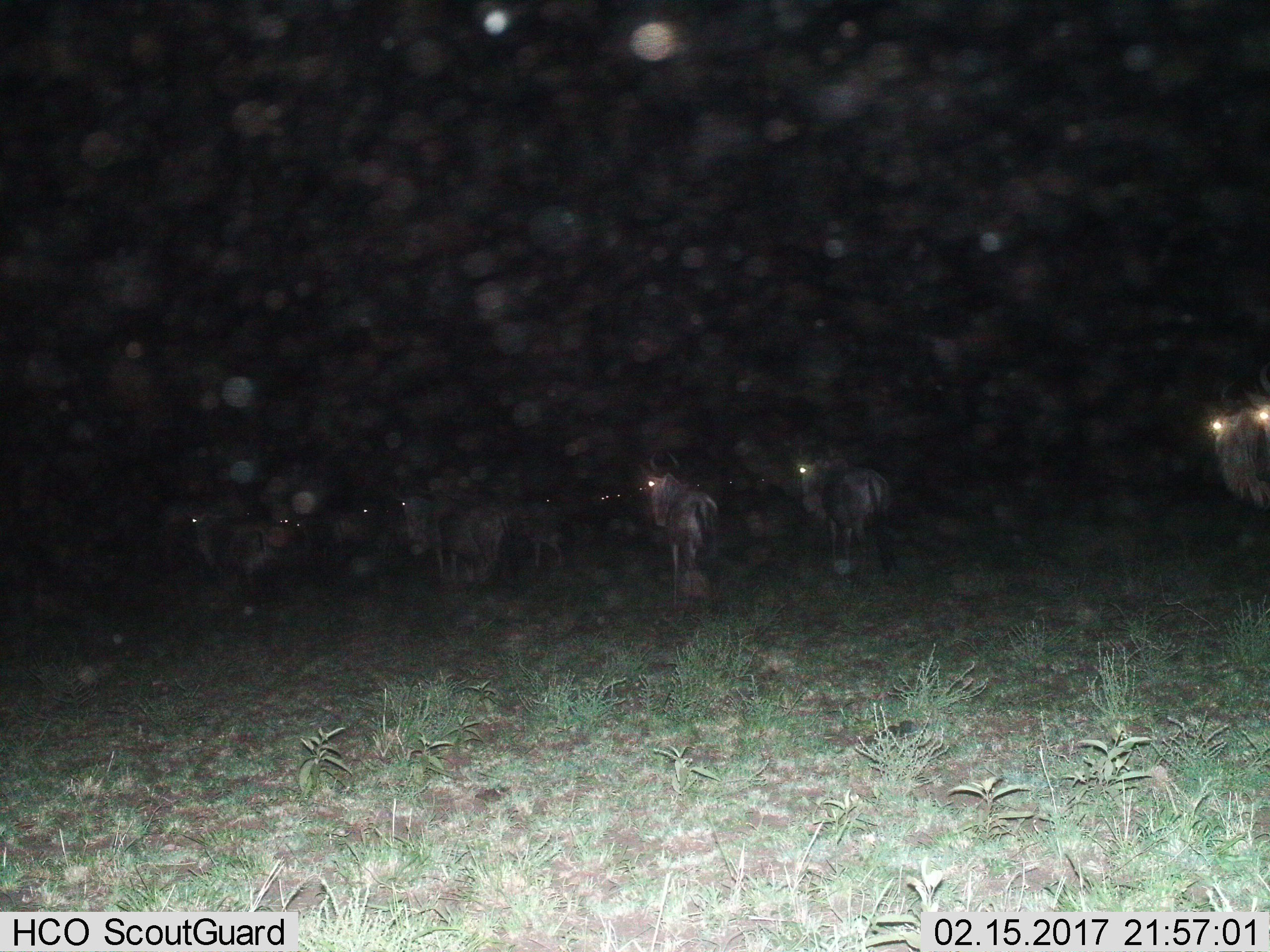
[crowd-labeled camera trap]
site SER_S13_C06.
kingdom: Animalia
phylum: Chordata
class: Mammalia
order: Artiodactyla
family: Bovidae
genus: Connochaetes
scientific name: Connochaetes taurinus taurinus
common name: blue wildebeest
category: wildebeestblue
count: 11-50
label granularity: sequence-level